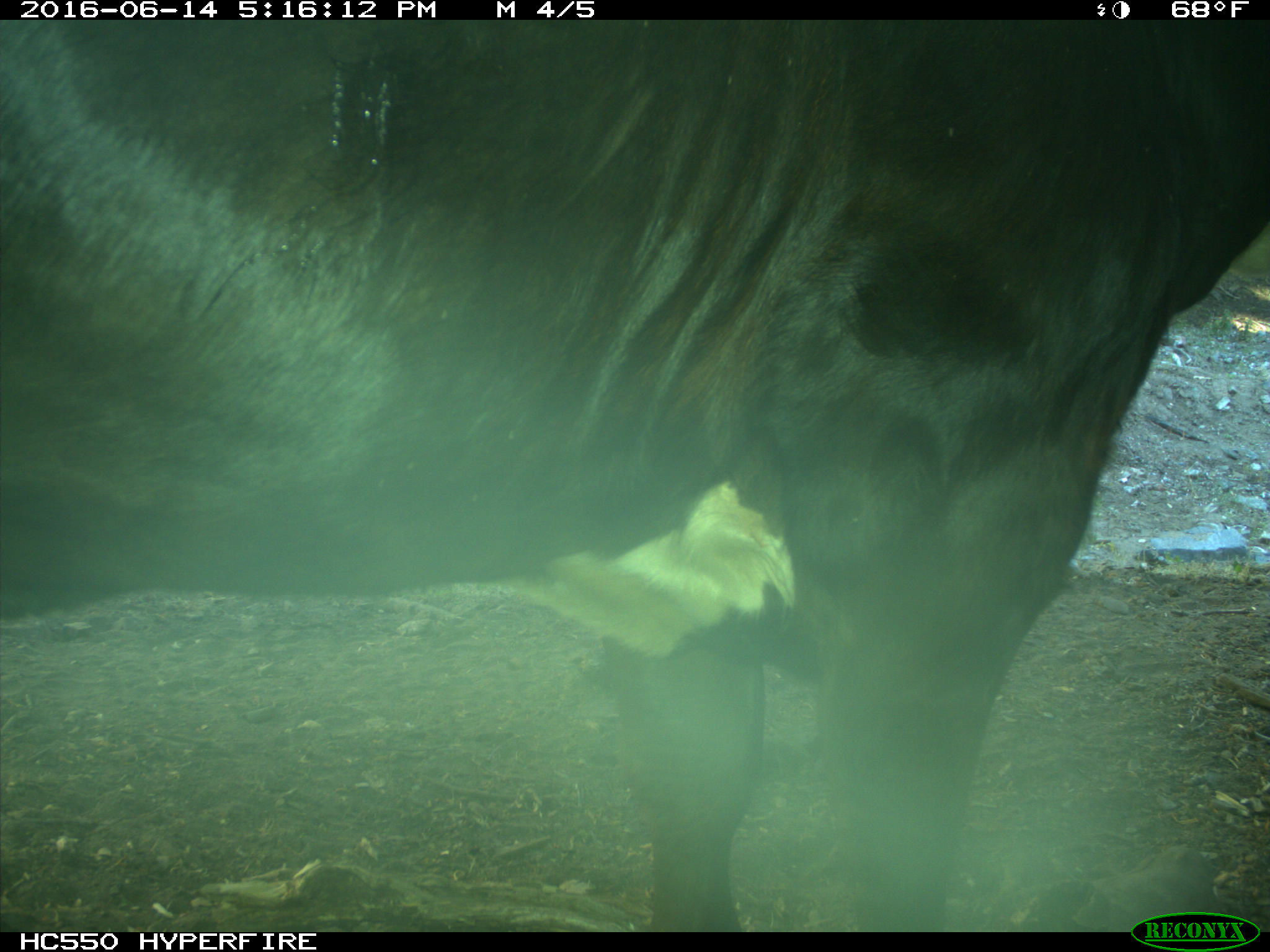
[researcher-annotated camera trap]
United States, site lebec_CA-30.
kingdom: Animalia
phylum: Chordata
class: Mammalia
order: Artiodactyla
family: Bovidae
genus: Bos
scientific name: Bos taurus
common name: domestic cow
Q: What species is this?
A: Bos taurus (domestic cow).